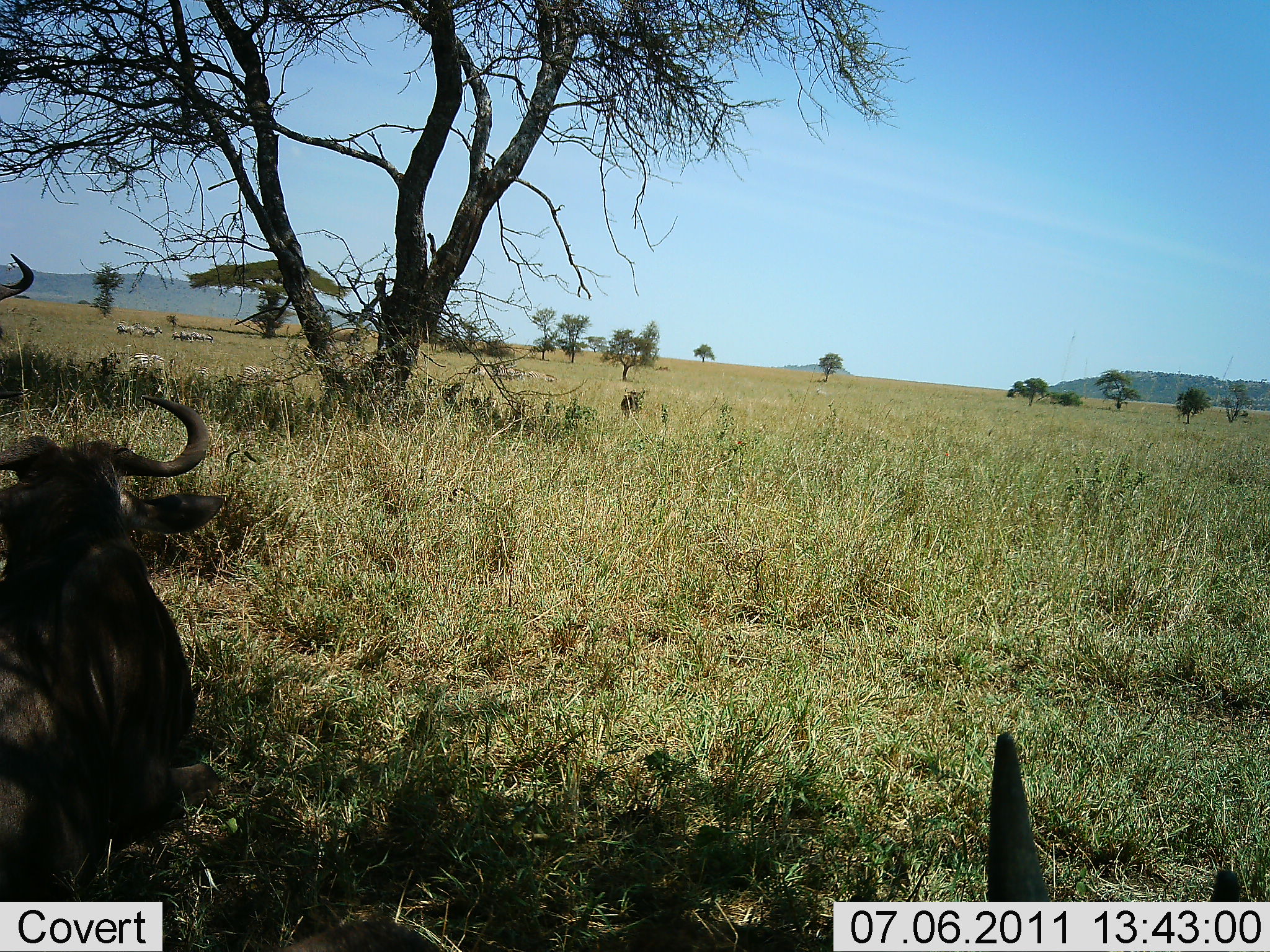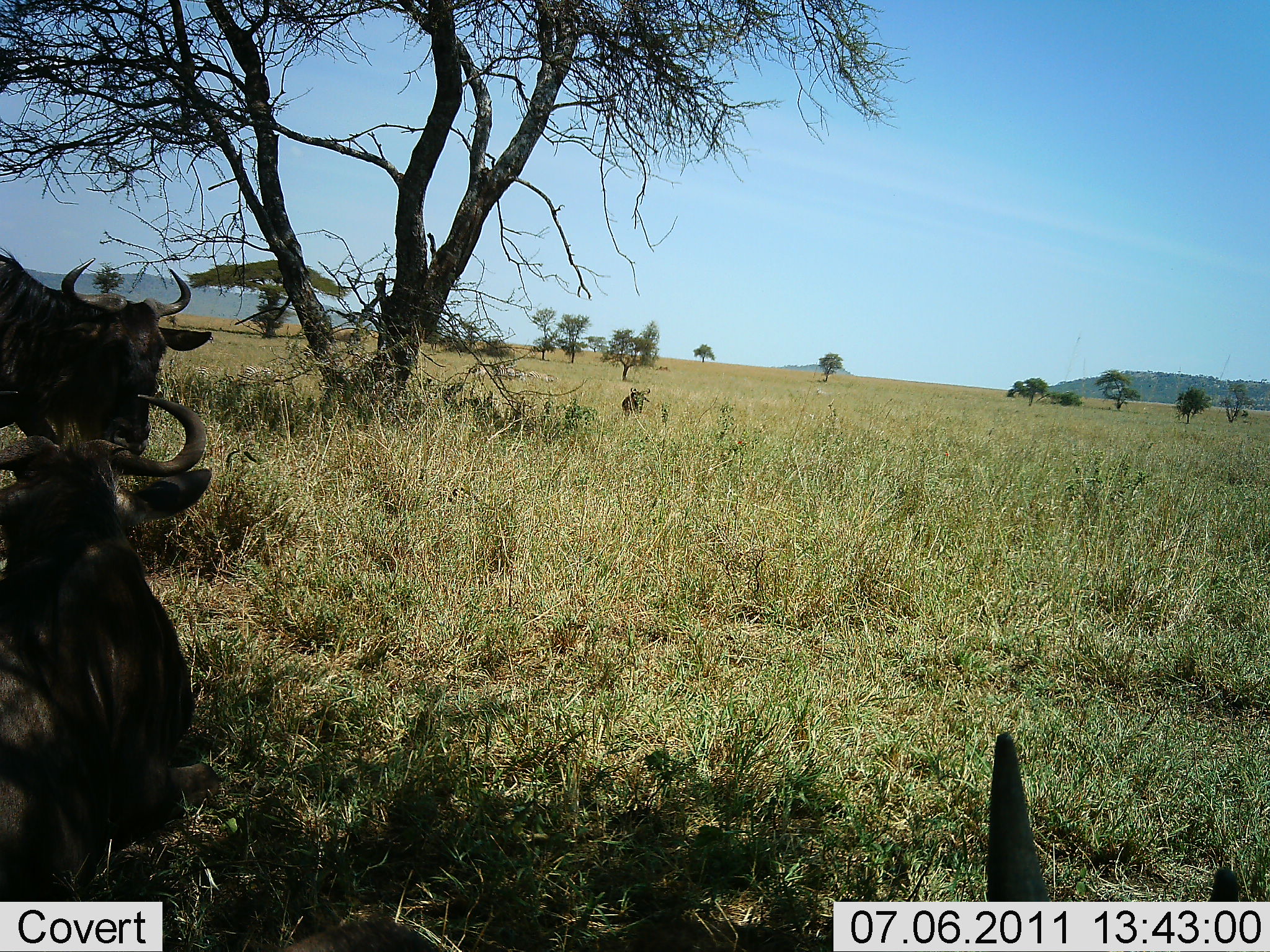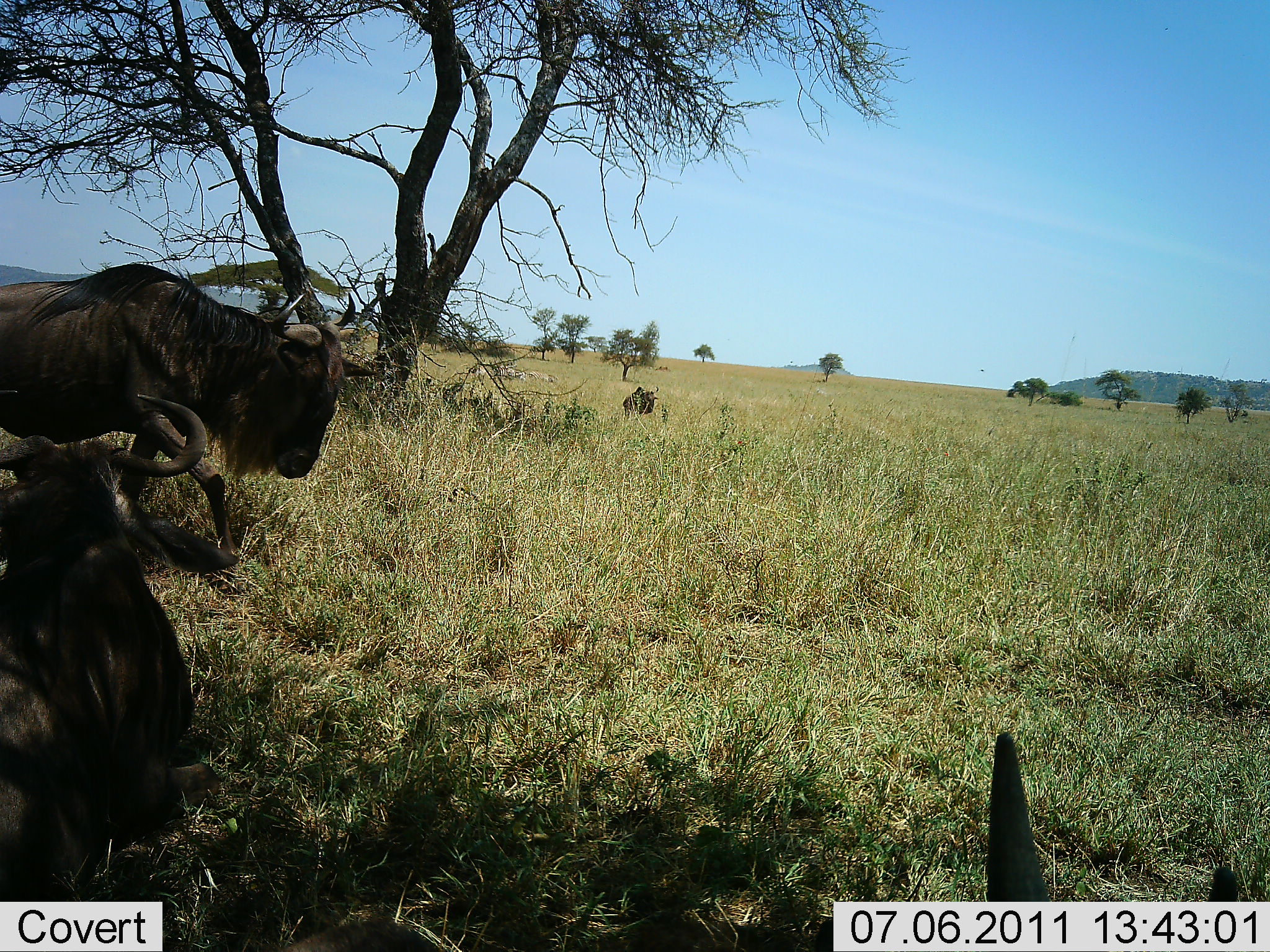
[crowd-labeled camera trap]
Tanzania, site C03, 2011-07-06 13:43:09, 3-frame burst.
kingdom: Animalia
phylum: Chordata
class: Mammalia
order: Artiodactyla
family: Bovidae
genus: Connochaetes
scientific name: Connochaetes taurinus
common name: blue wildebeest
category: wildebeest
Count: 4.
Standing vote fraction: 40%.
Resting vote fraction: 100%.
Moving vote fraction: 50%.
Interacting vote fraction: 0%.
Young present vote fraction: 0%.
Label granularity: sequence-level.